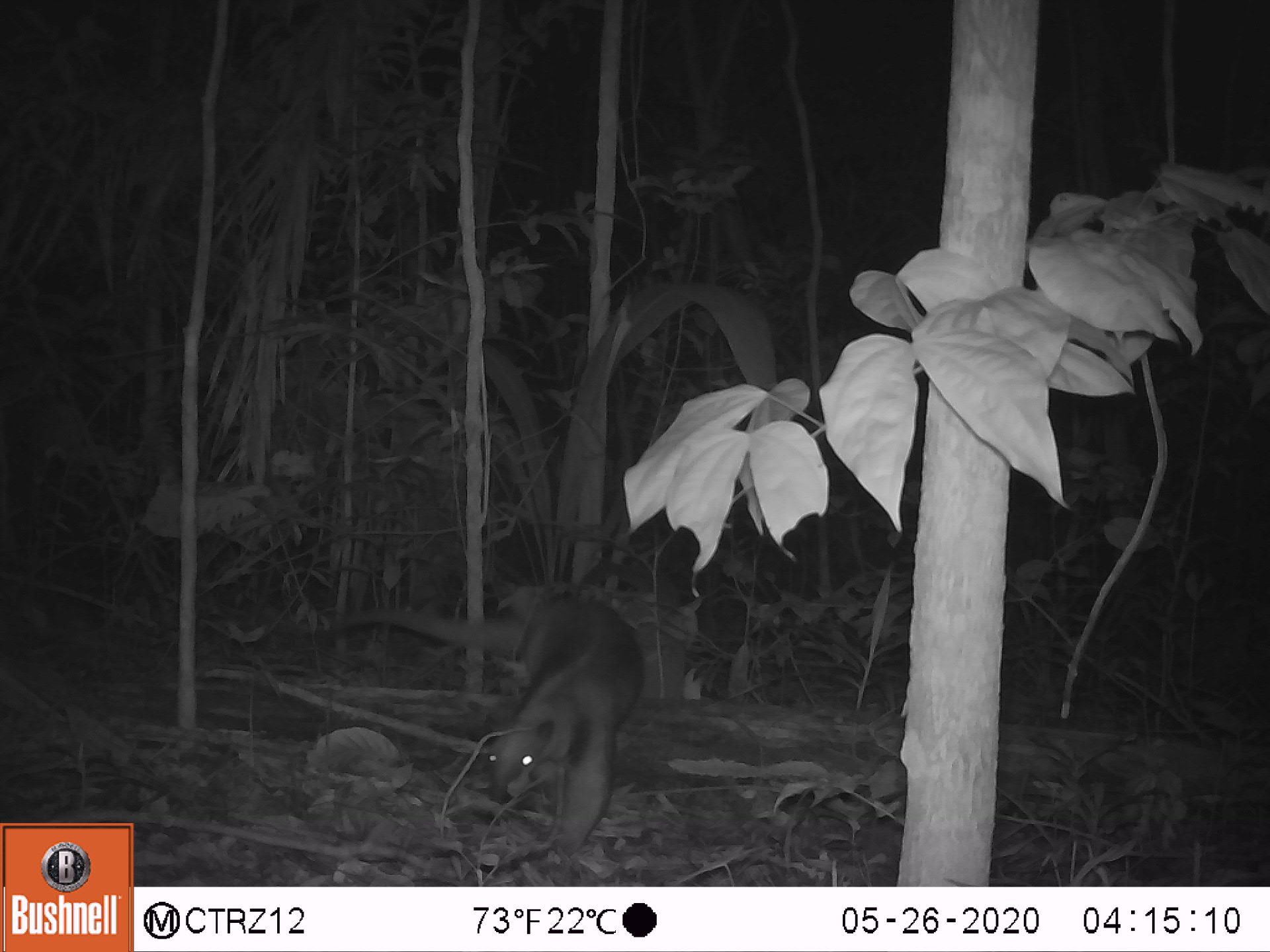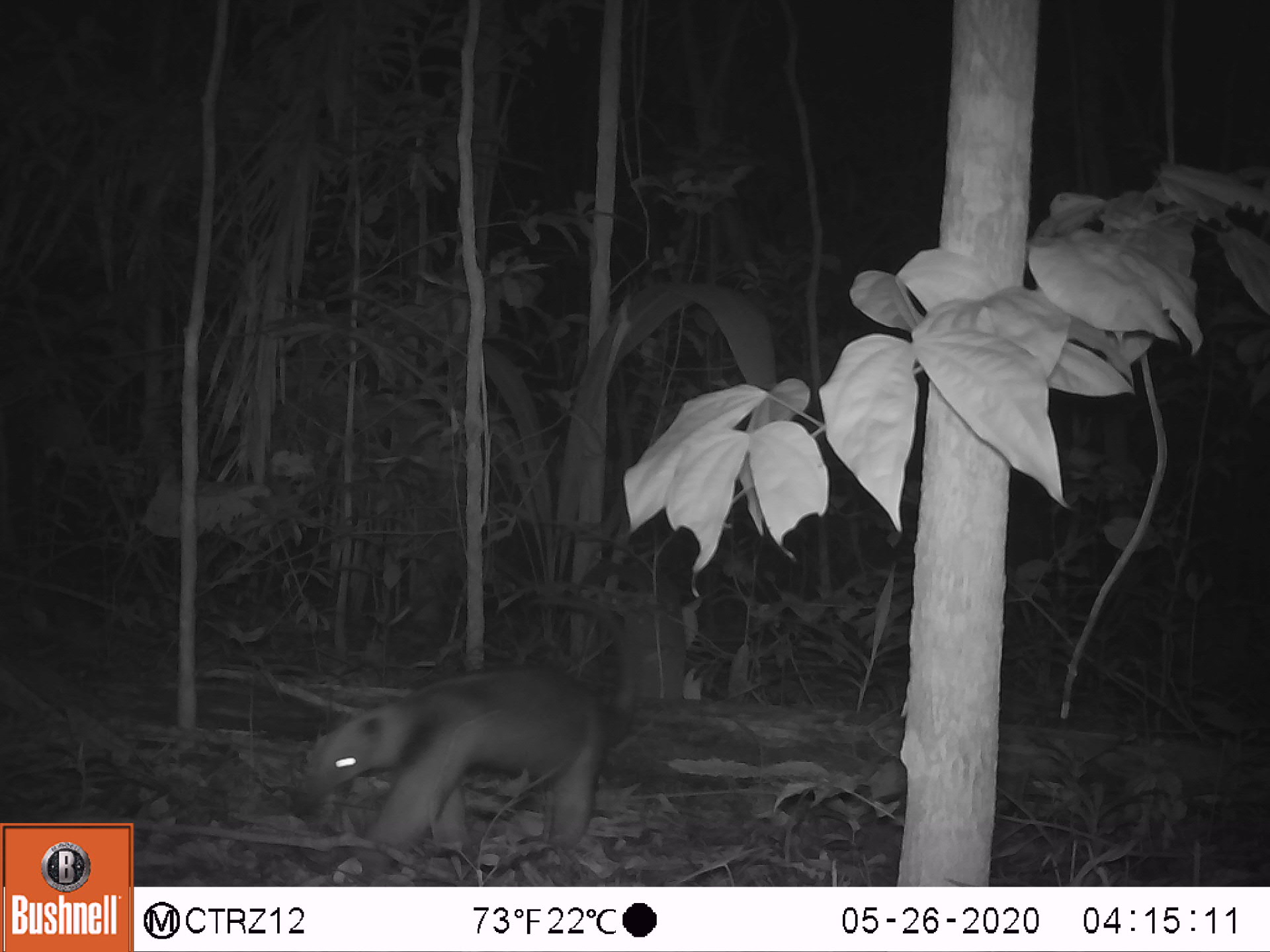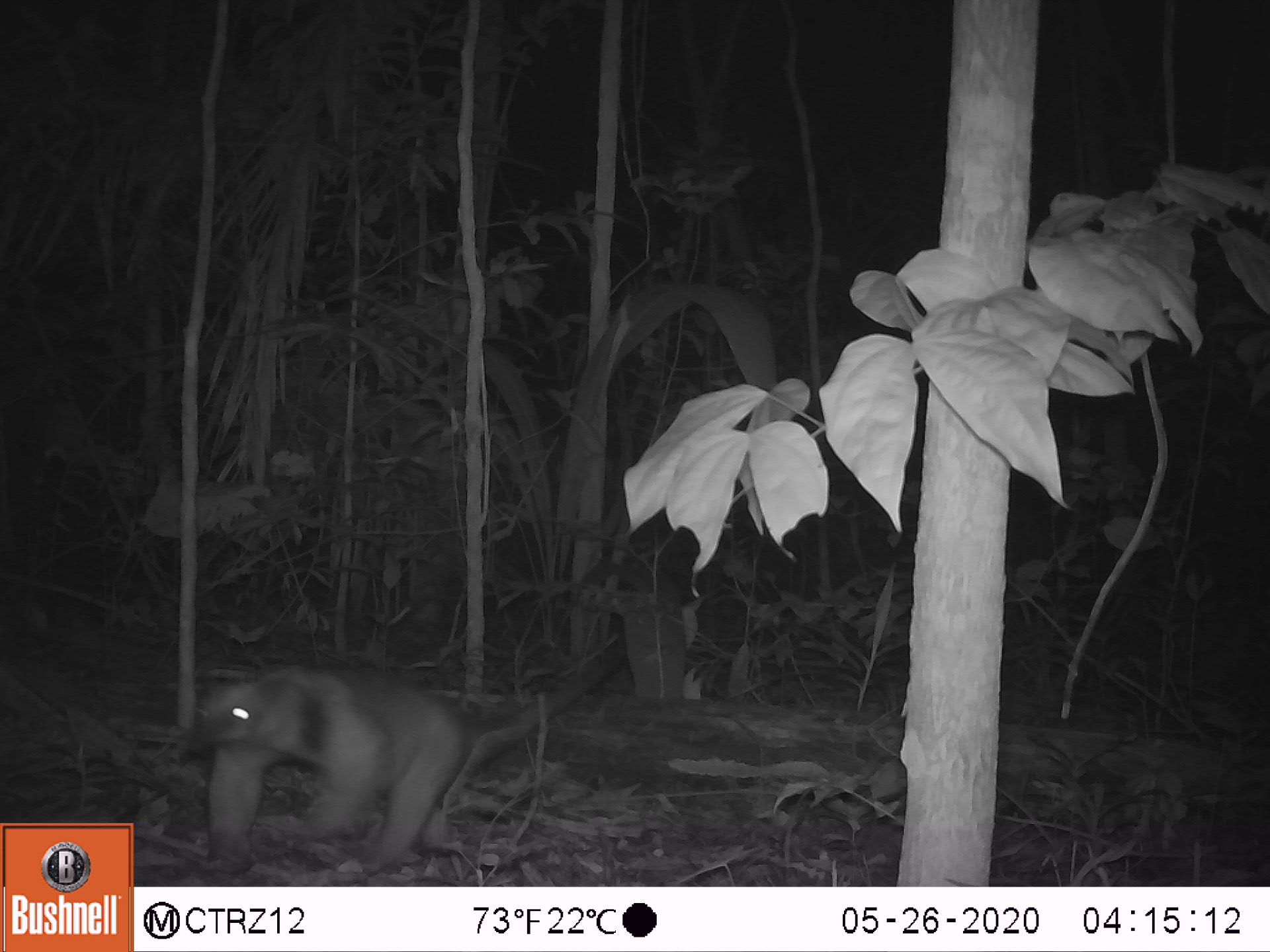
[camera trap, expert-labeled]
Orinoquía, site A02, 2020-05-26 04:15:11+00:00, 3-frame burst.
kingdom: Animalia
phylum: Chordata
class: Mammalia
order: Pilosa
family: Myrmecophagidae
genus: Tamandua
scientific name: Tamandua tetradactyla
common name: southern tamandua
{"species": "southern tamandua (Tamandua tetradactyla)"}